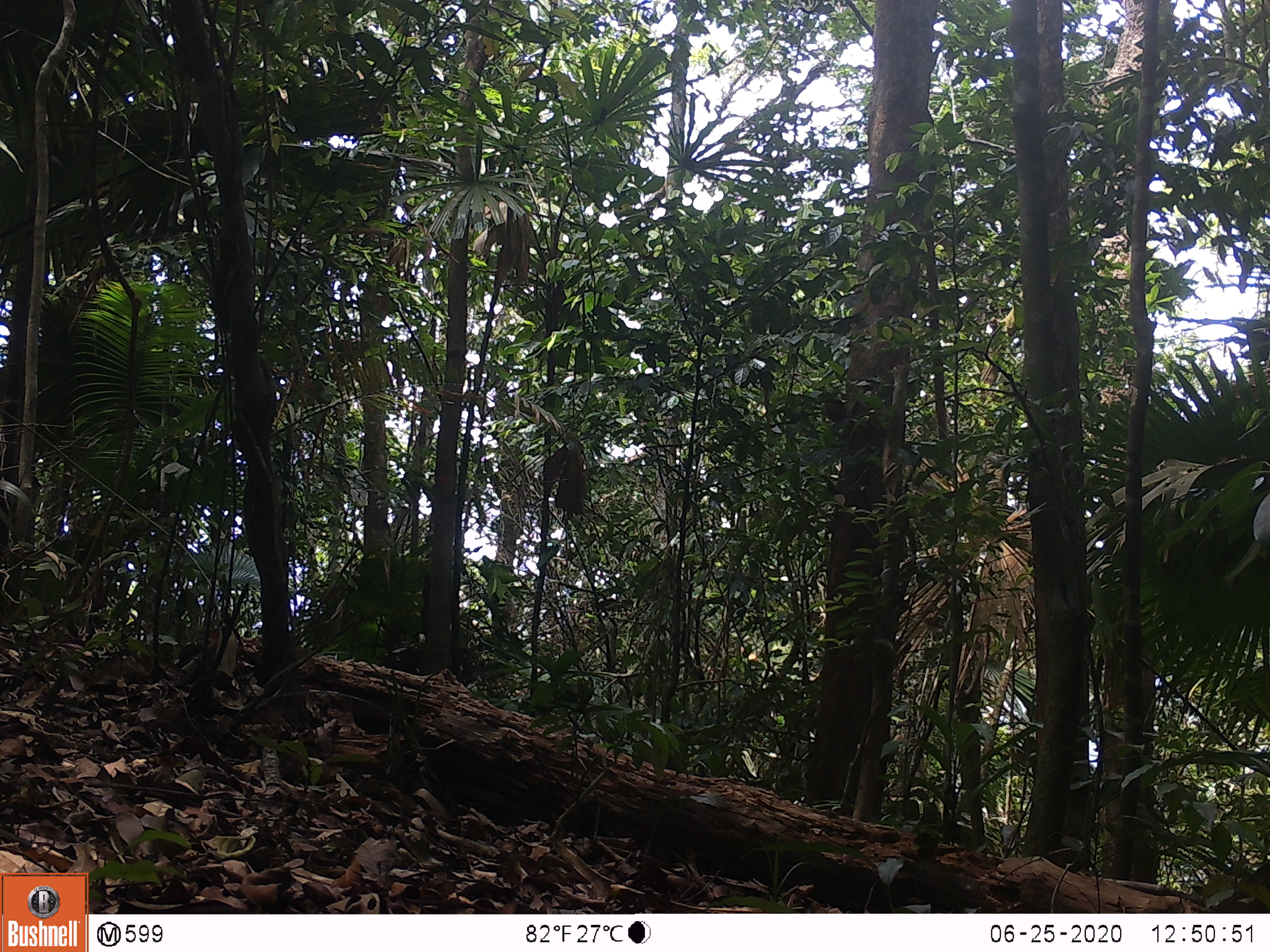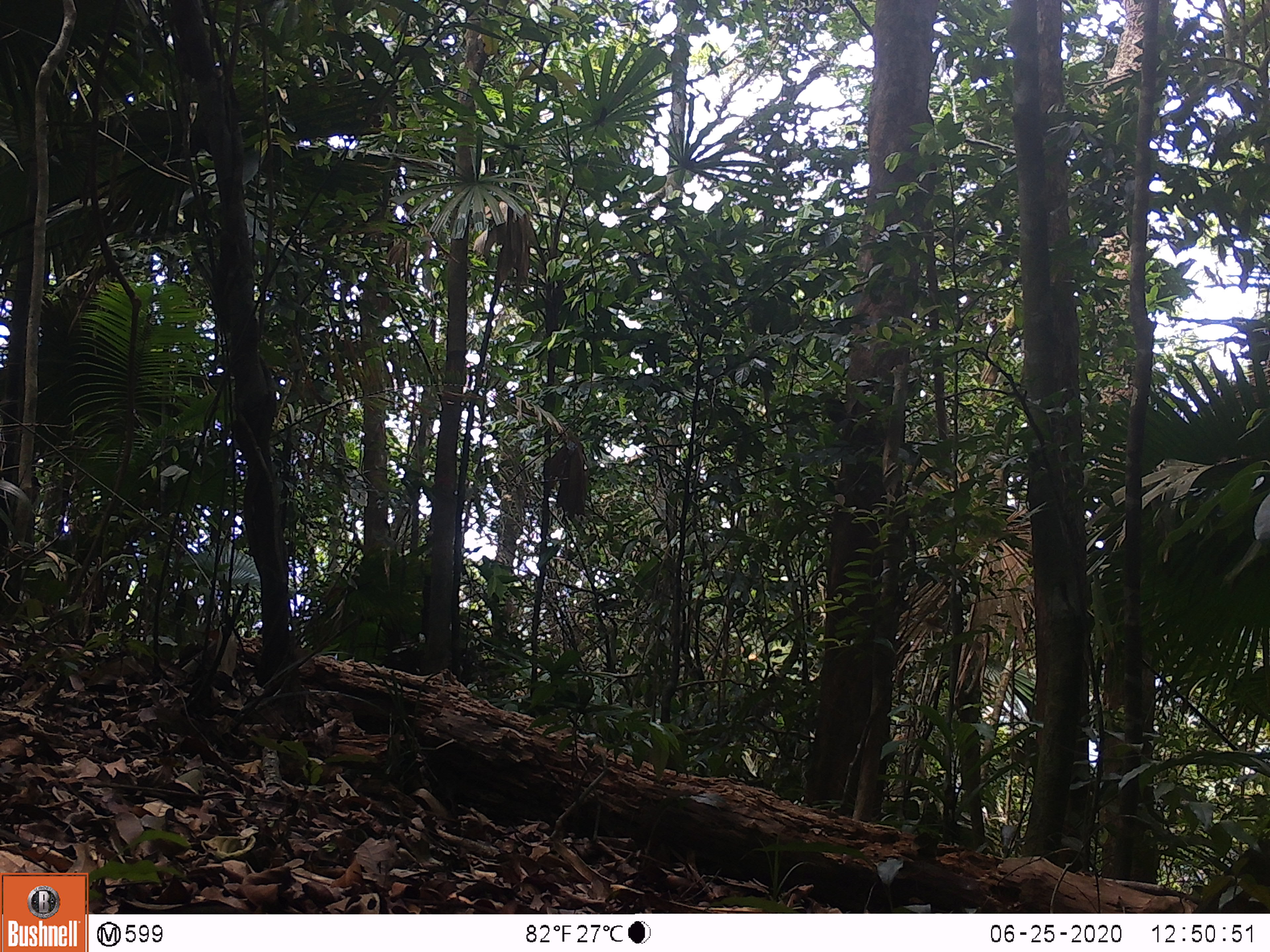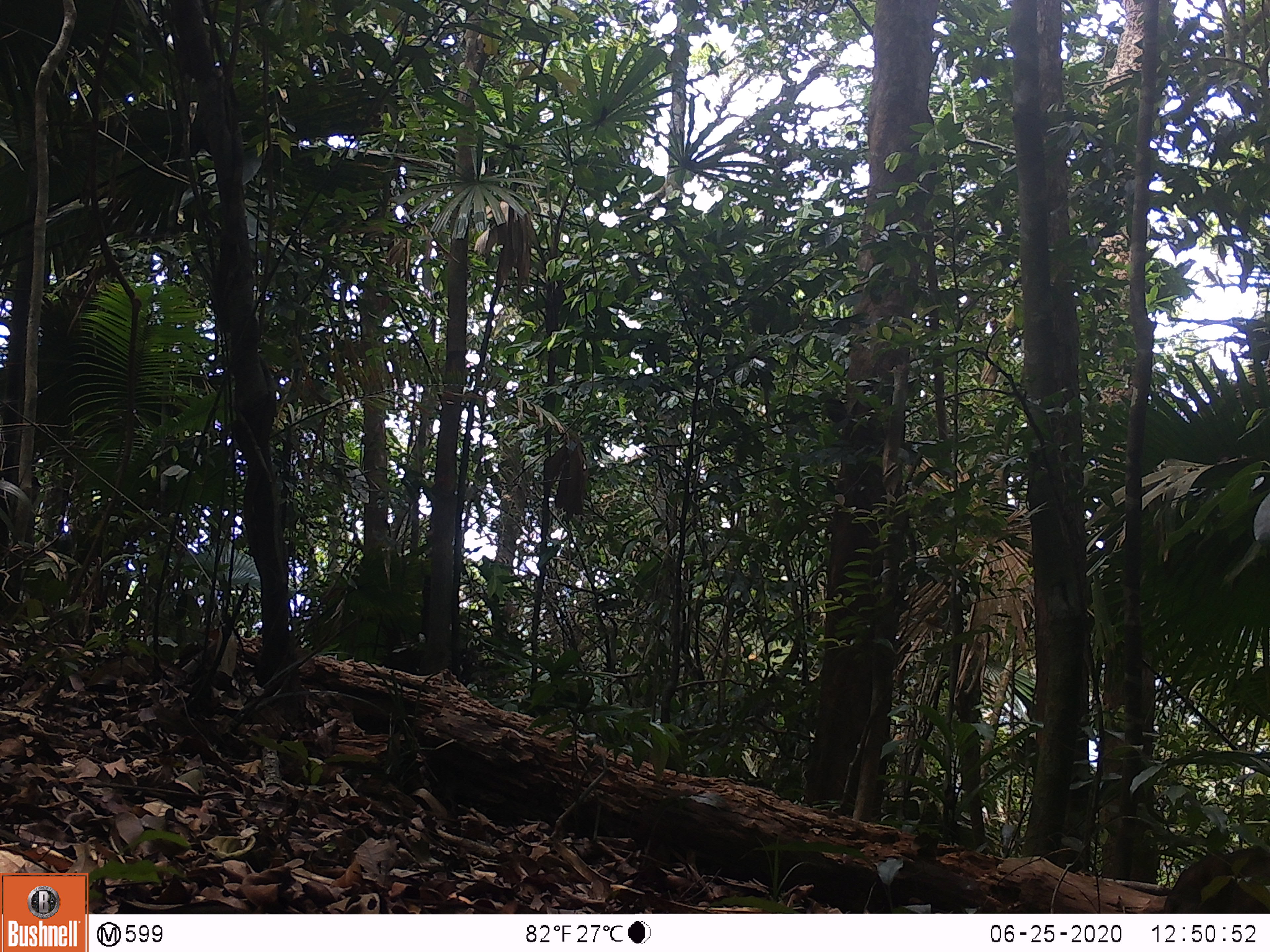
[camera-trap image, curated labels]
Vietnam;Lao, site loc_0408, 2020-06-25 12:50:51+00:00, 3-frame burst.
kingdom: Animalia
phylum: Chordata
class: Mammalia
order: Artiodactyla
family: Suidae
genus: Sus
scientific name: Sus scrofa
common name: eurasian wild pig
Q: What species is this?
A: Eurasian wild pig (Sus scrofa).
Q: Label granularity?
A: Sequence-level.